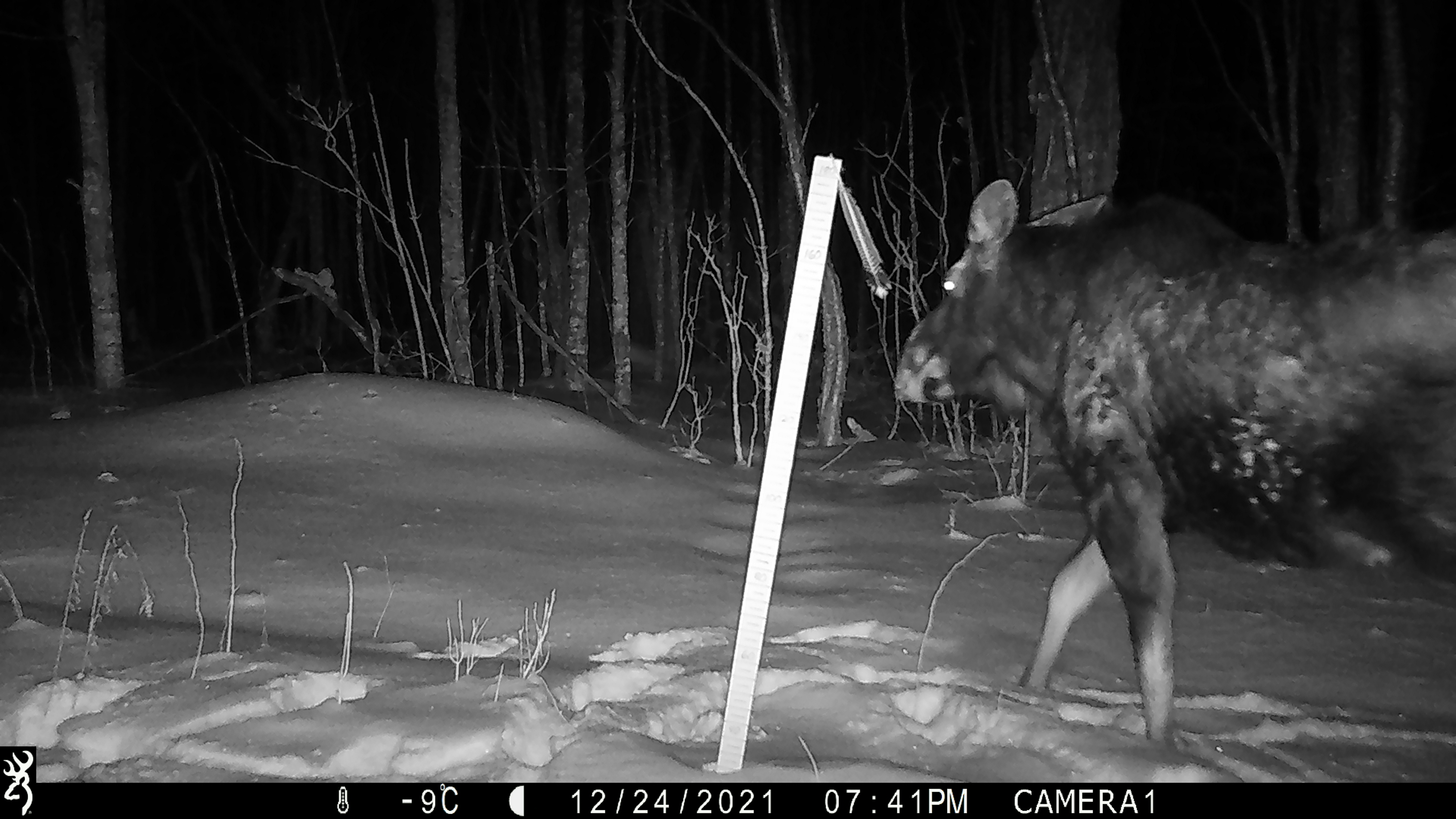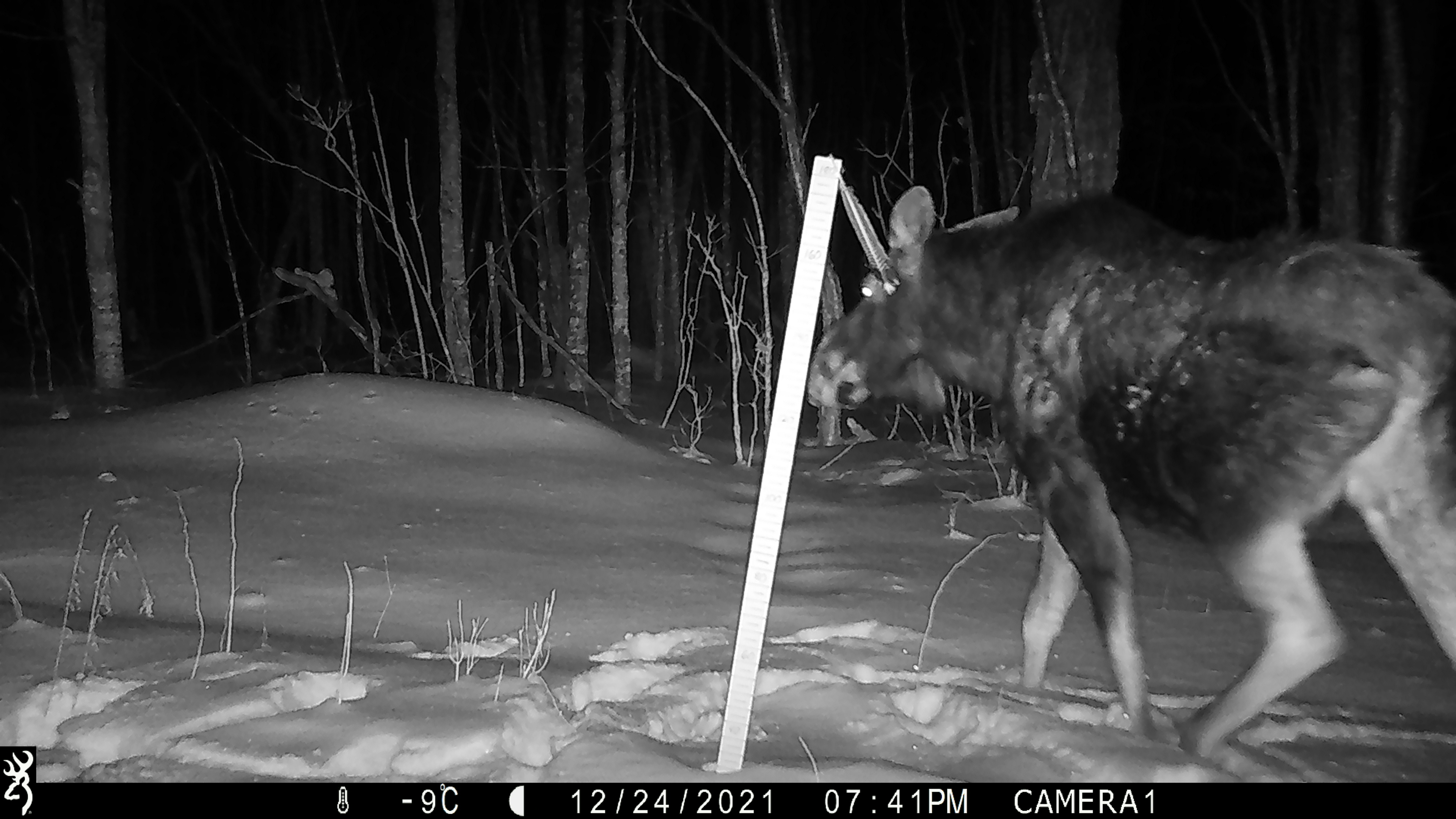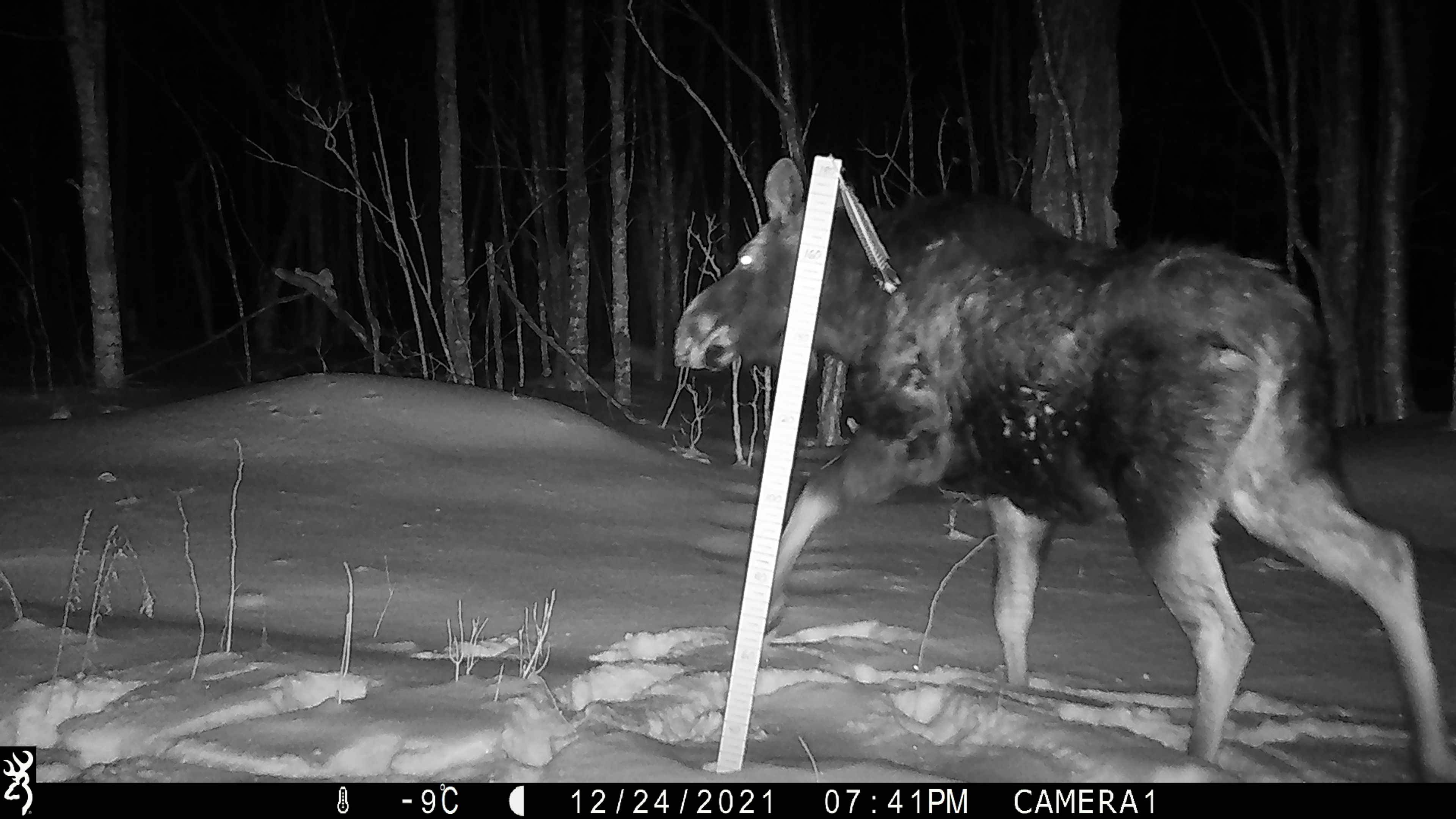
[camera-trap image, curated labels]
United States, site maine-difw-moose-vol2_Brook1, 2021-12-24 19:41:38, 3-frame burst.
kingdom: Animalia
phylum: Chordata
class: Mammalia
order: Artiodactyla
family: Cervidae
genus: Alces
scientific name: Alces alces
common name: moose